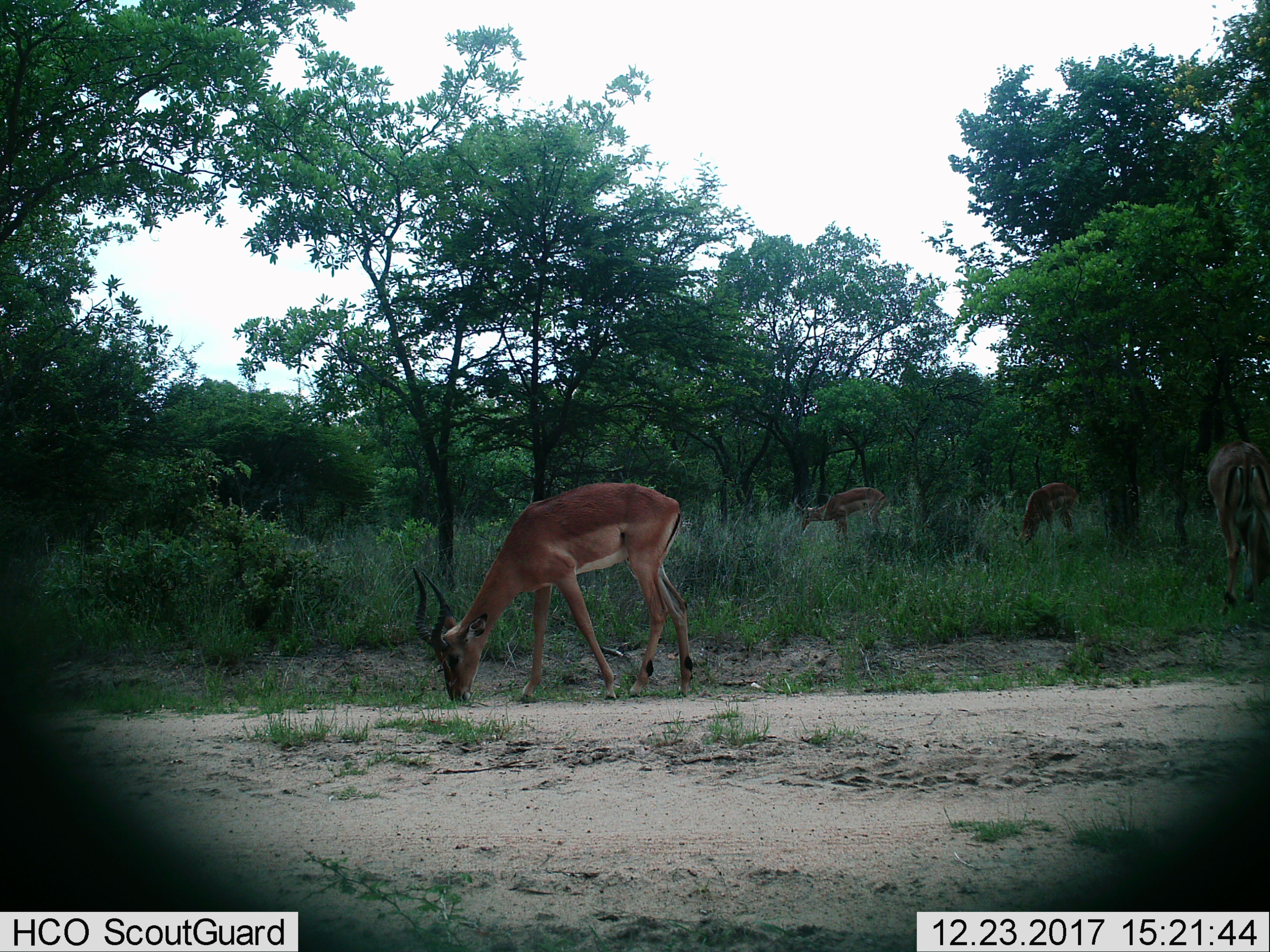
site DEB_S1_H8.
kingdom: Animalia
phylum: Chordata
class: Mammalia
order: Artiodactyla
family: Bovidae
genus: Aepyceros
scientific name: Aepyceros melampus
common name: impala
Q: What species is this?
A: Impala (Aepyceros melampus).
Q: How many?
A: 4.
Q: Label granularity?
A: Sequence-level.